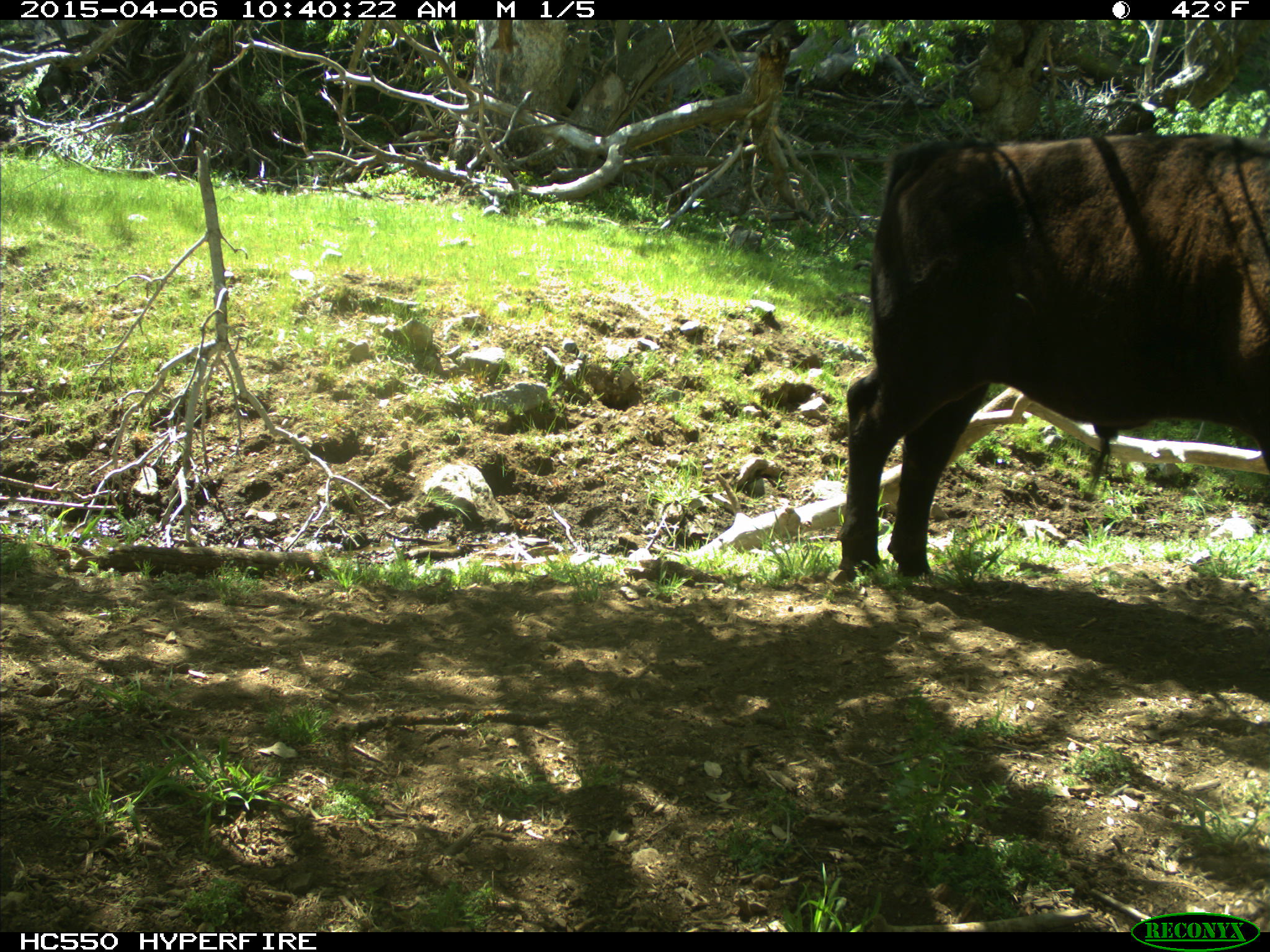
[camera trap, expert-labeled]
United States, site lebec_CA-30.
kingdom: Animalia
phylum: Chordata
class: Mammalia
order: Artiodactyla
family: Bovidae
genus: Bos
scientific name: Bos taurus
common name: domestic cow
Bos taurus (domestic cow).